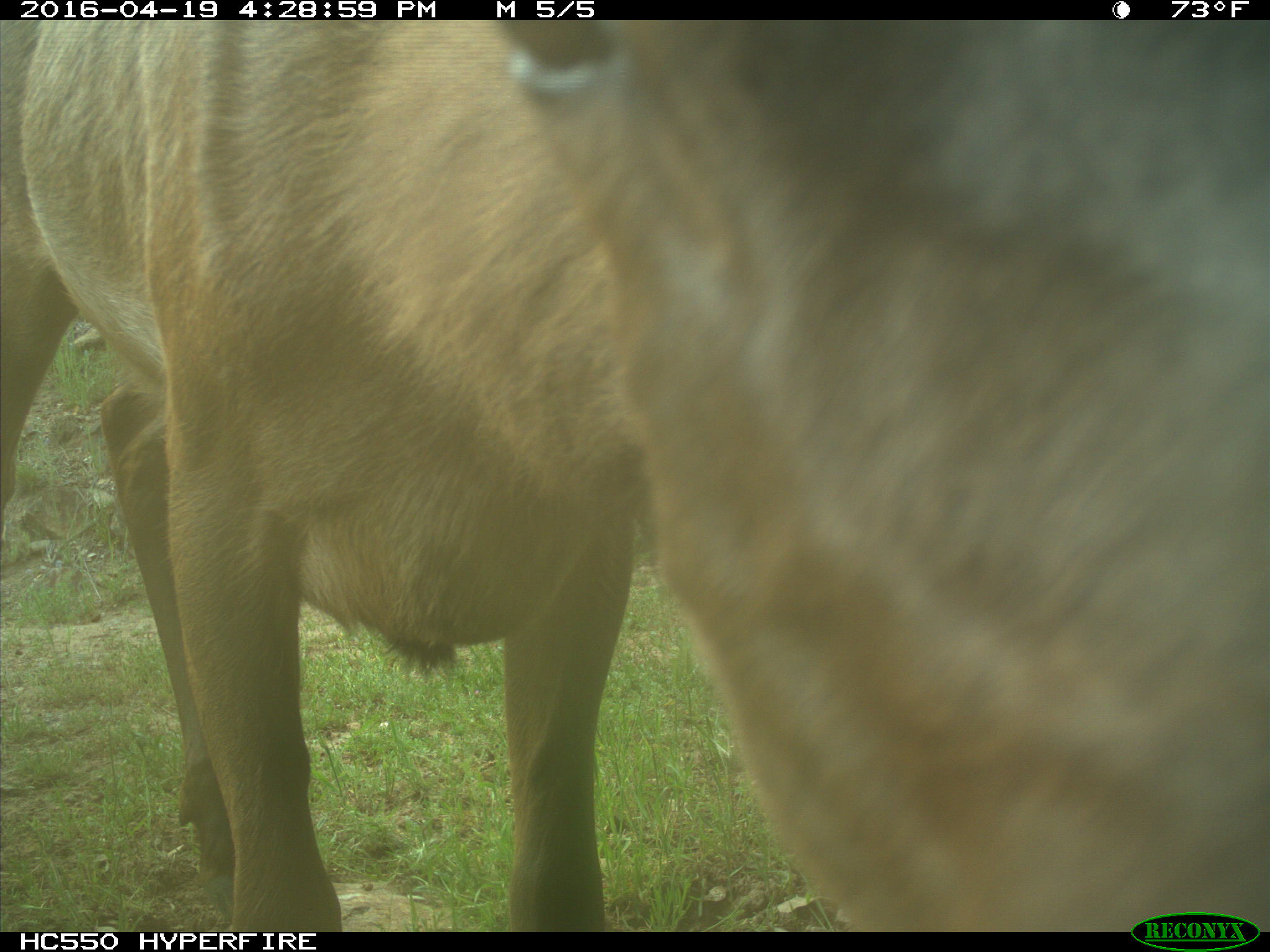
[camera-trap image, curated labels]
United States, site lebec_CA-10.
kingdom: Animalia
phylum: Chordata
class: Mammalia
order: Artiodactyla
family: Cervidae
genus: Cervus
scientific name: Cervus canadensis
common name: elk